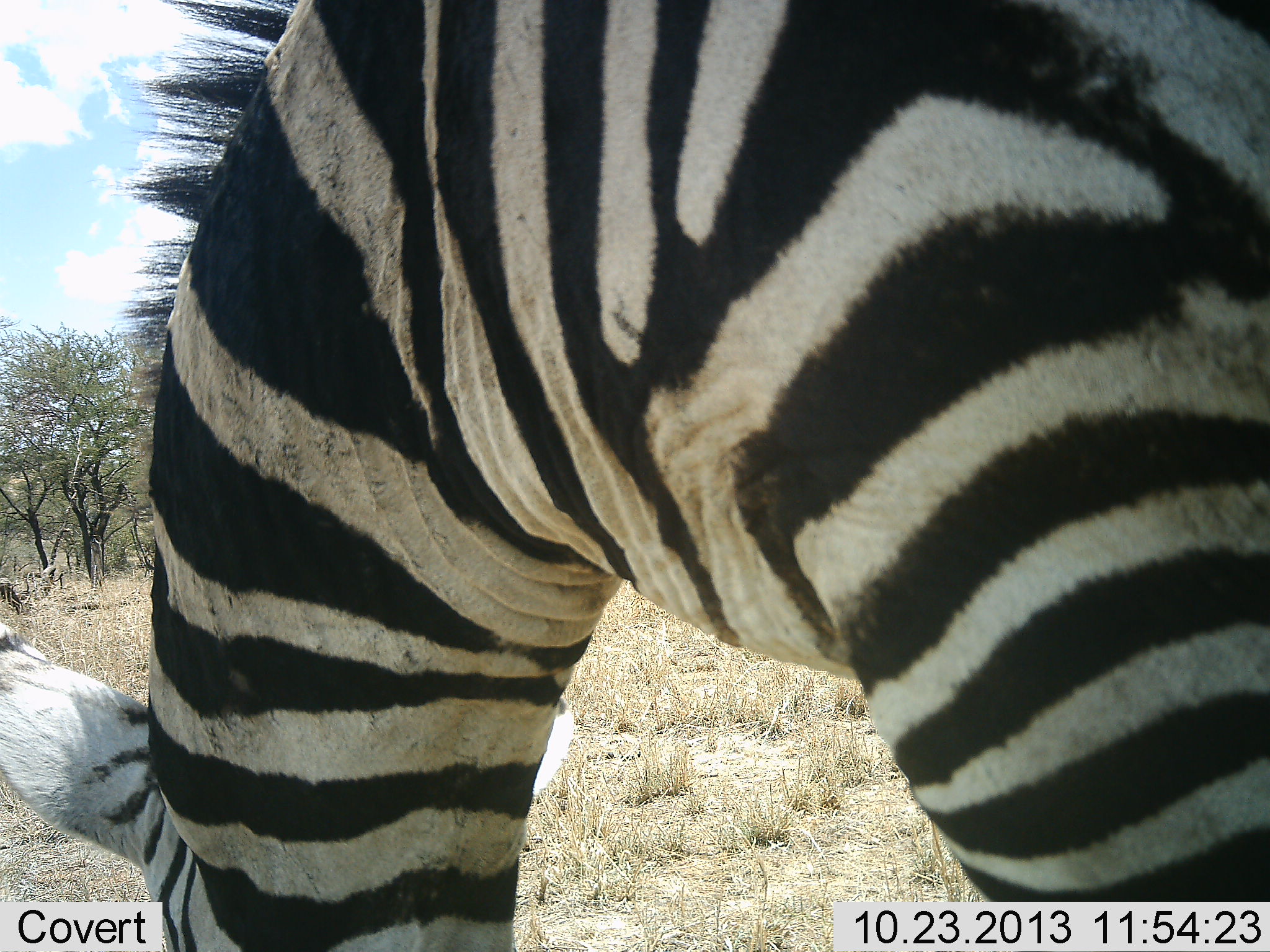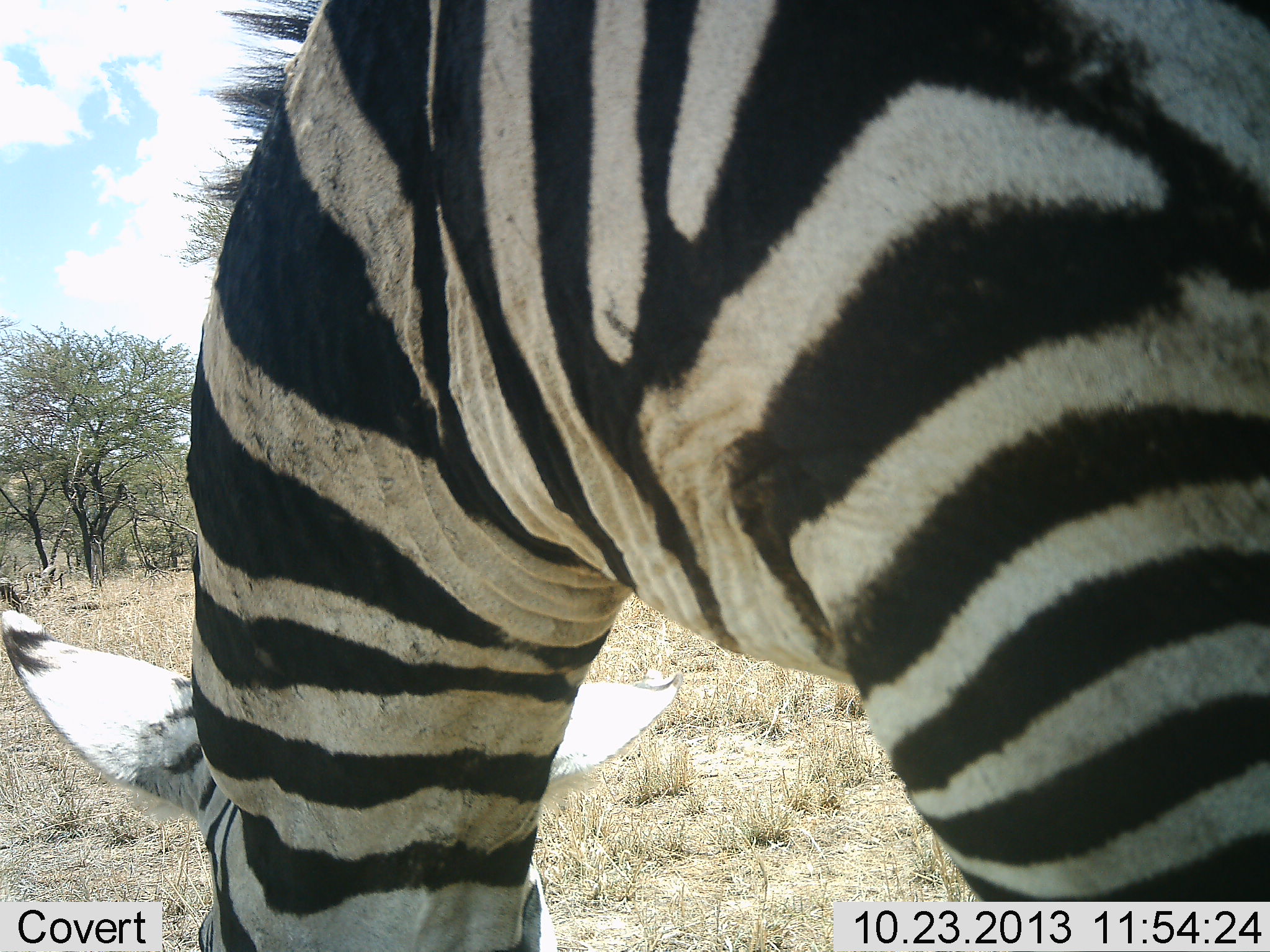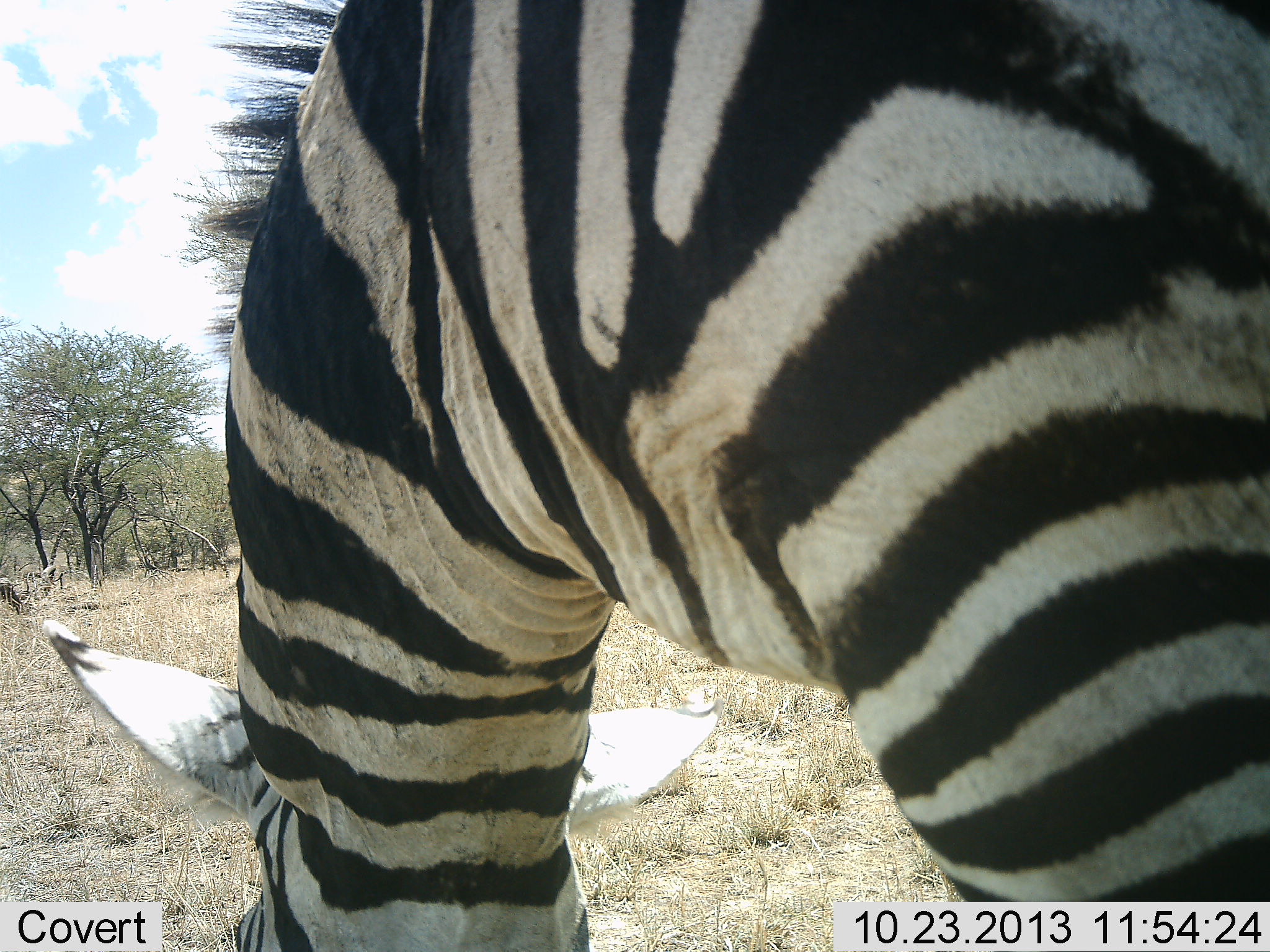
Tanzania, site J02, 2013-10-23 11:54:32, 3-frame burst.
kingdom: Animalia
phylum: Chordata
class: Mammalia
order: Perissodactyla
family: Equidae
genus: Equus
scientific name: Equus quagga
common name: plains zebra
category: zebra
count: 1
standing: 50%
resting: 0%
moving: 0%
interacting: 0%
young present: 0%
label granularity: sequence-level